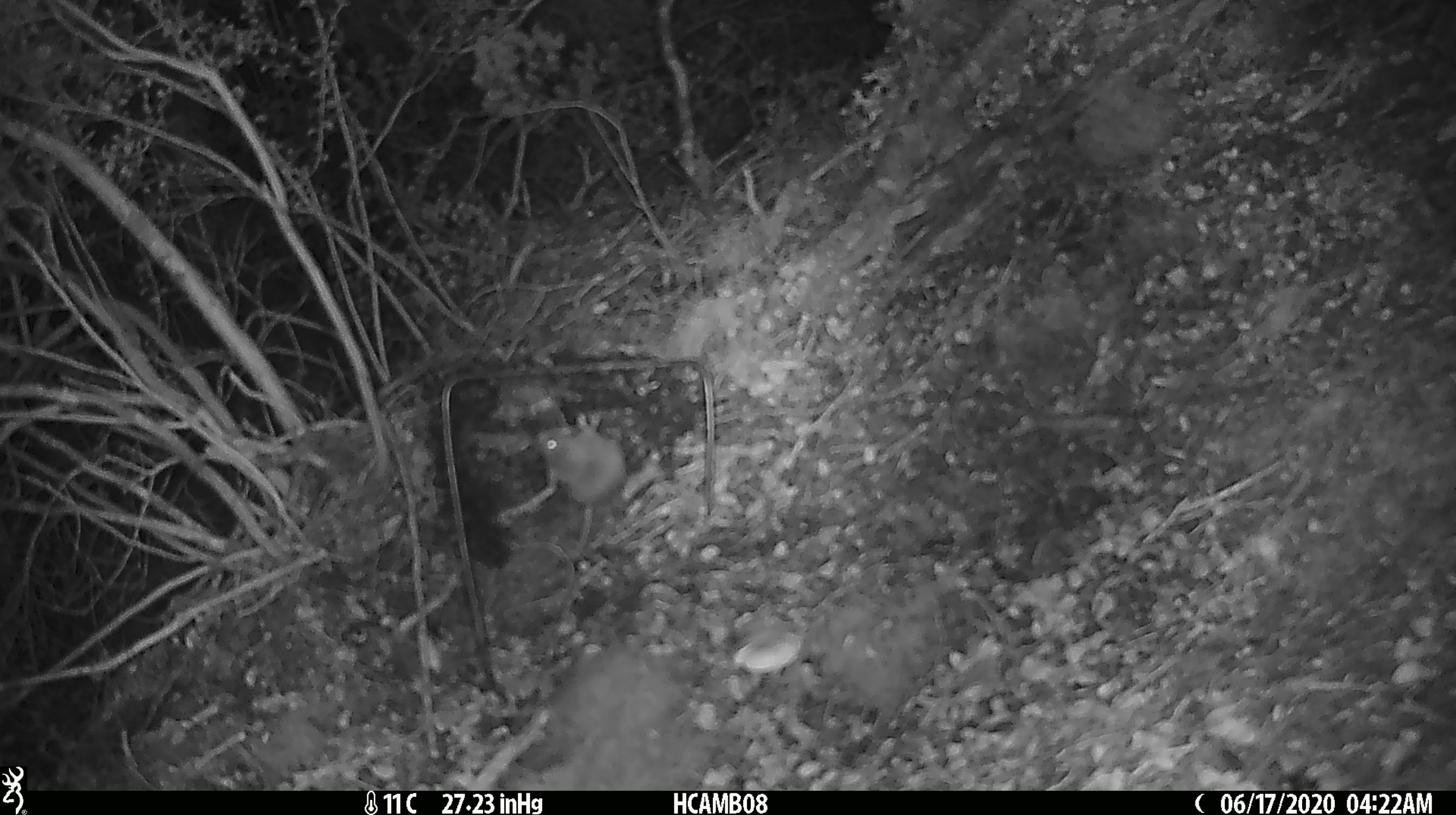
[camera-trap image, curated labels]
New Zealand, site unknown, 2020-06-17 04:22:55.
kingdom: Animalia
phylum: Chordata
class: Mammalia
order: Rodentia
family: Muridae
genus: Mus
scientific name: Mus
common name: mouse